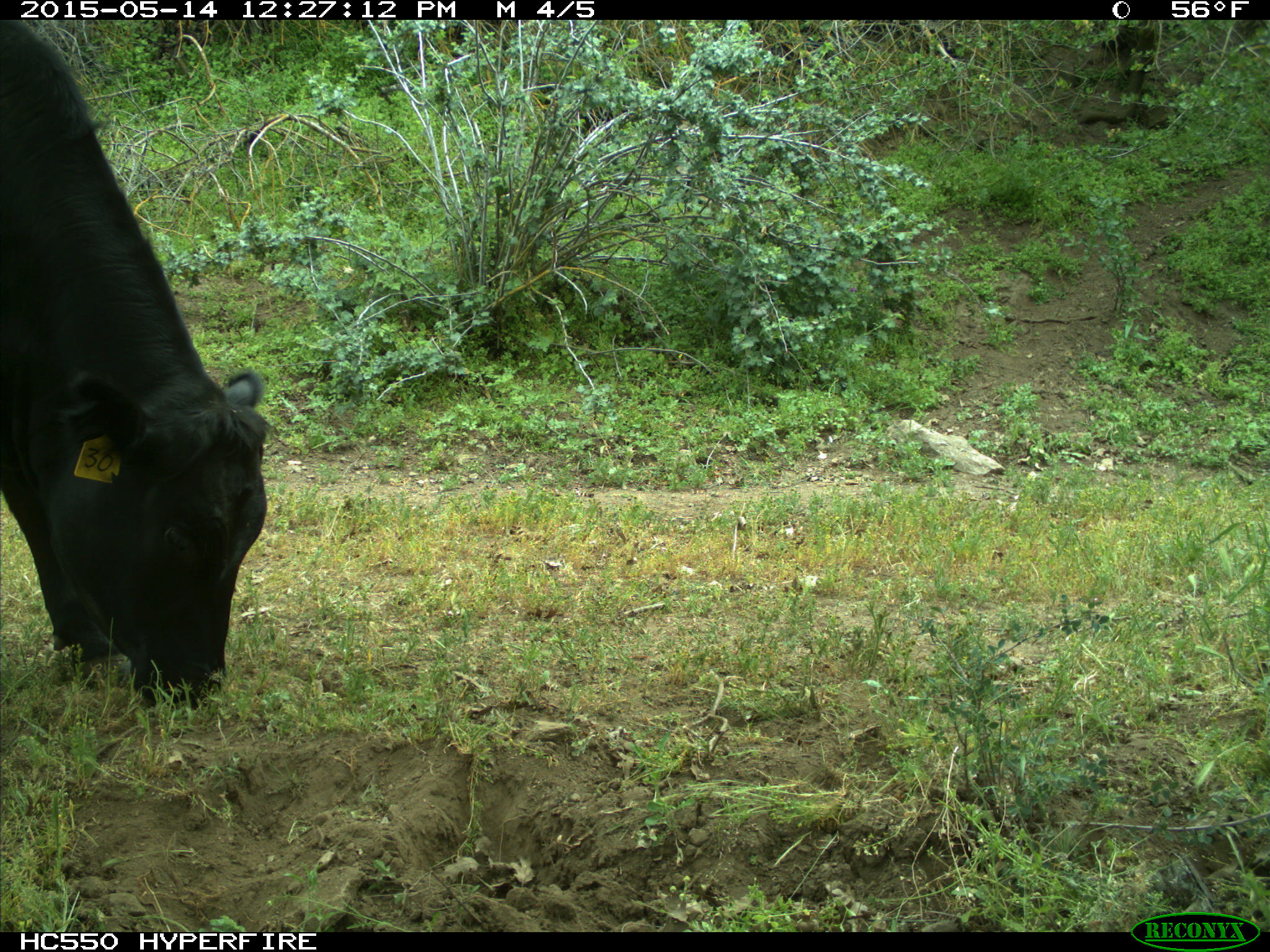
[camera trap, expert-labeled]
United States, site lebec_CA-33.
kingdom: Animalia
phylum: Chordata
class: Mammalia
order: Artiodactyla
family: Bovidae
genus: Bos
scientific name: Bos taurus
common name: domestic cow